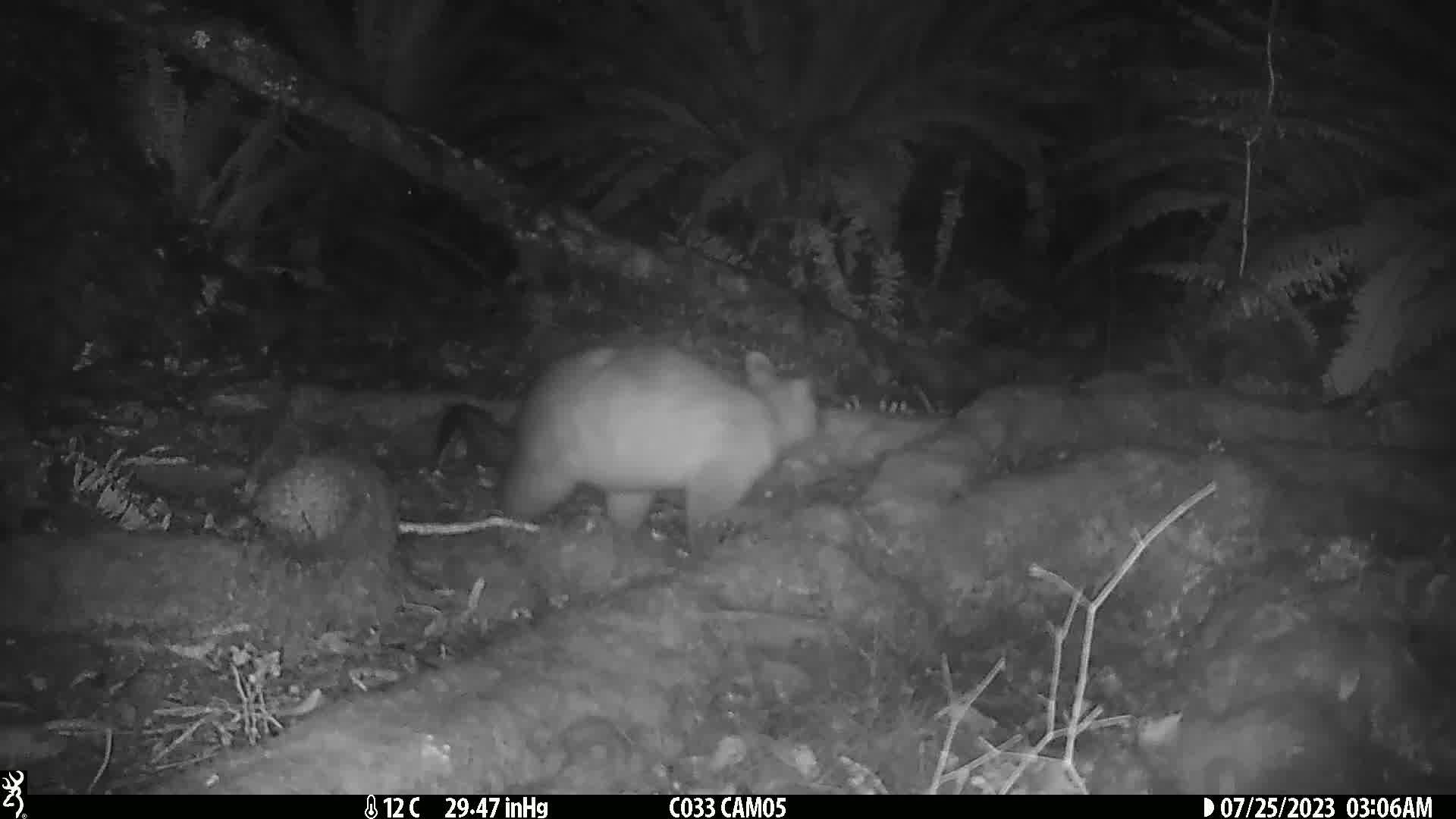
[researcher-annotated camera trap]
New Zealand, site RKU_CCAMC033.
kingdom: Animalia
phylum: Chordata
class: Mammalia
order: Diprotodontia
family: Phalangeridae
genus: Trichosurus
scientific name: Trichosurus vulpecula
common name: common brushtail possum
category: possum